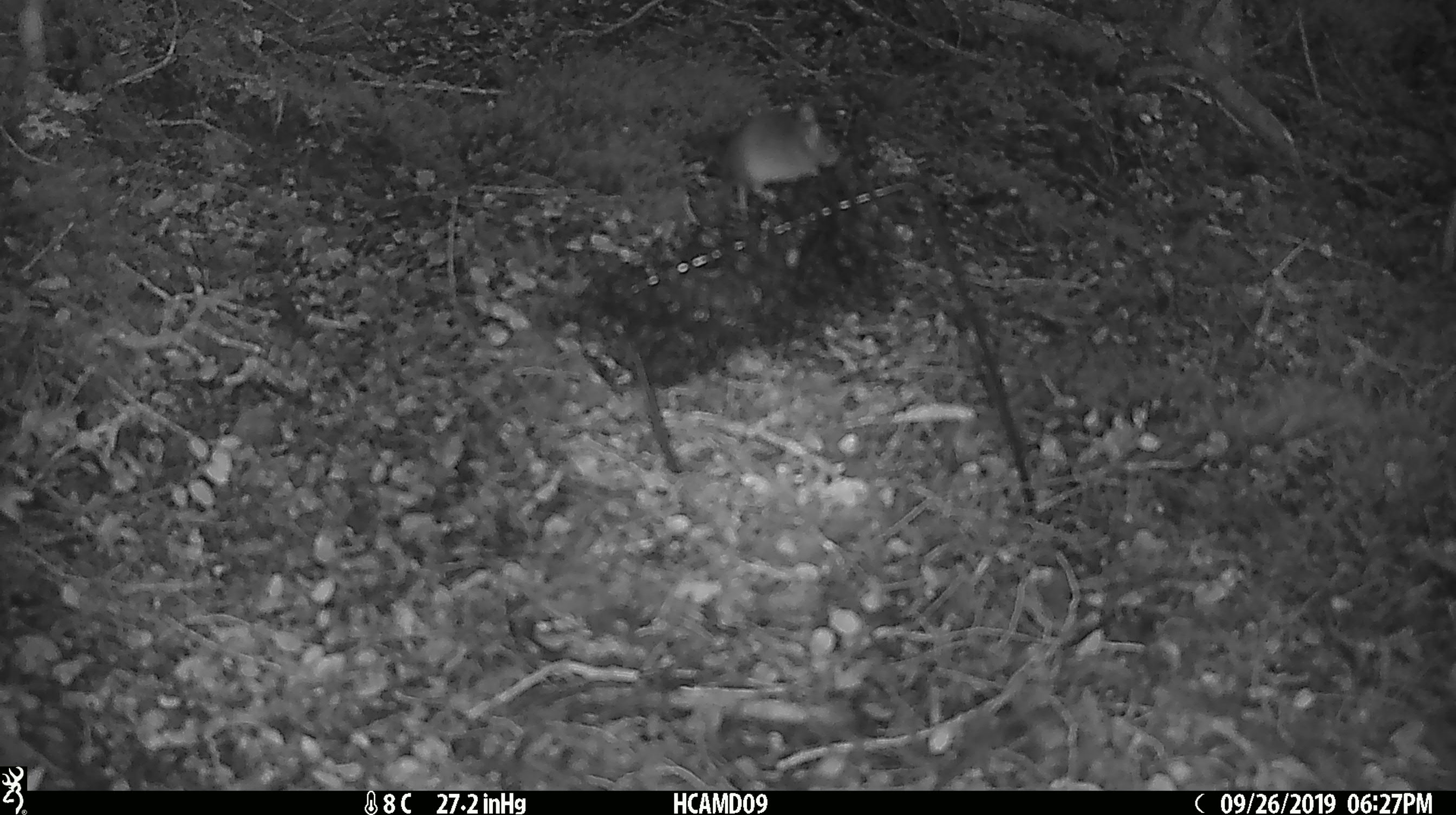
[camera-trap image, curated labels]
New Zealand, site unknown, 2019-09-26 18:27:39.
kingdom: Animalia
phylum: Chordata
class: Mammalia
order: Rodentia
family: Muridae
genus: Mus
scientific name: Mus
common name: mouse